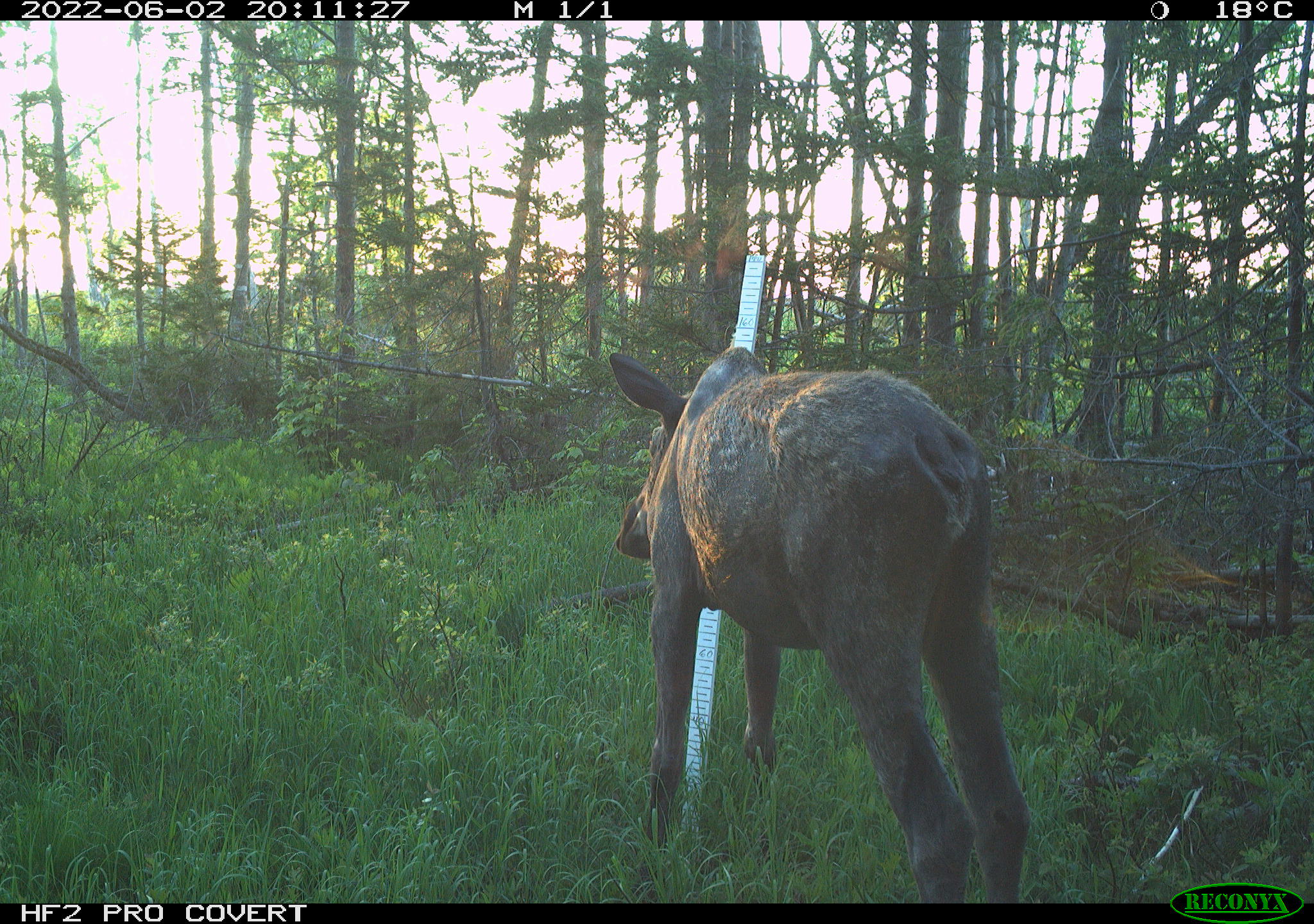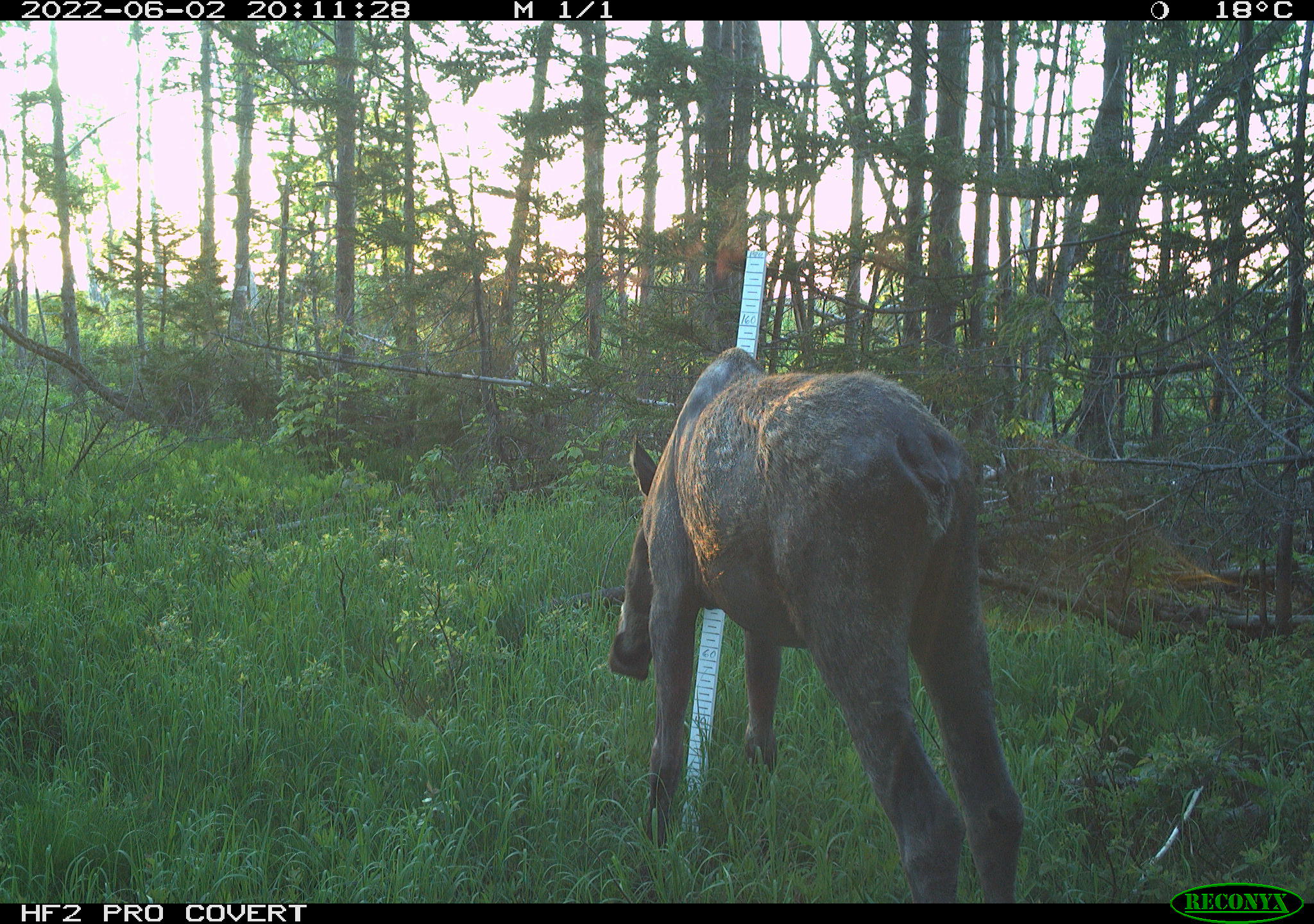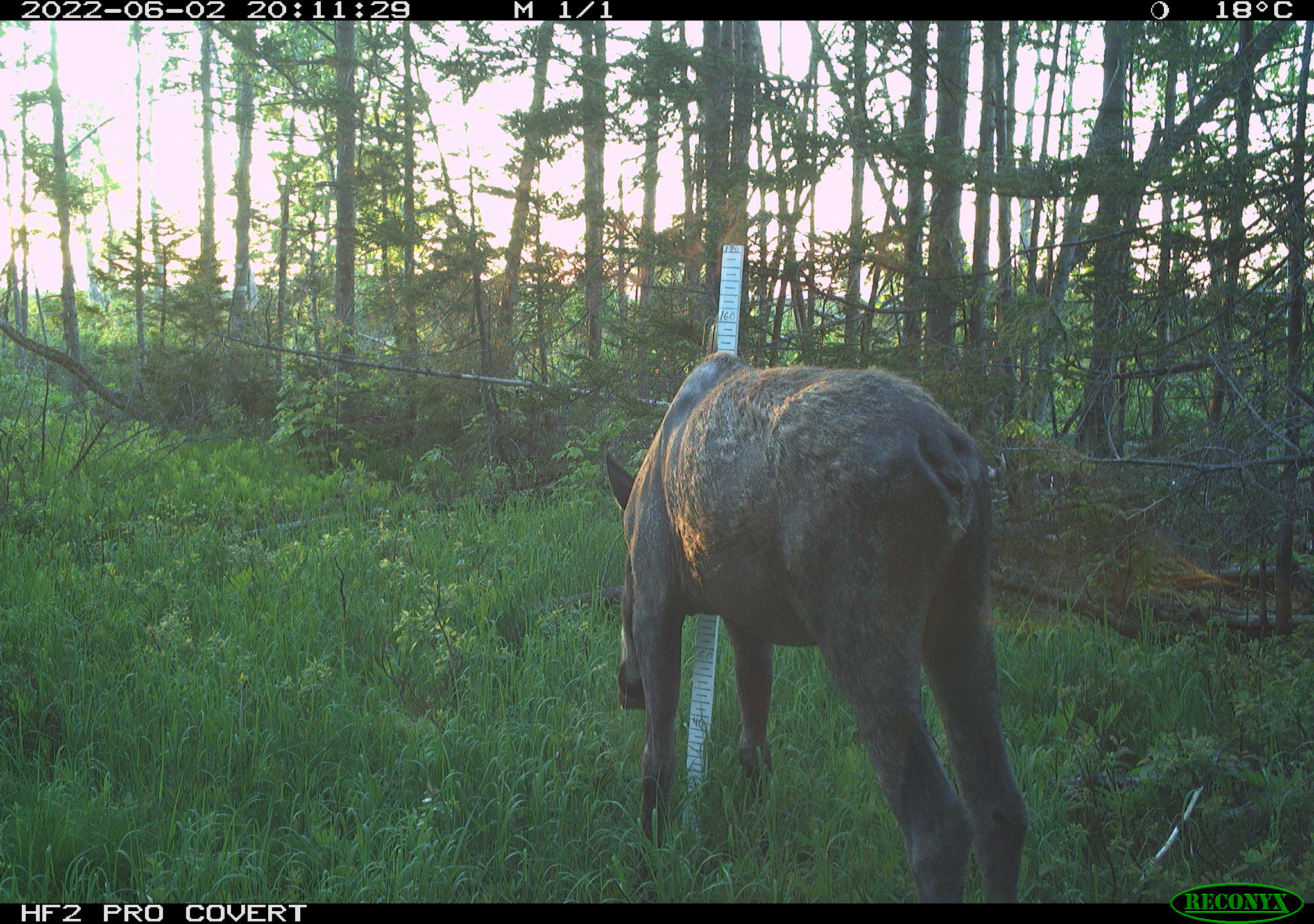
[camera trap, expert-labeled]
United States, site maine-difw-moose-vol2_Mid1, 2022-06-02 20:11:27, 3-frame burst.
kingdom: Animalia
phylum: Chordata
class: Mammalia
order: Artiodactyla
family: Cervidae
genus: Alces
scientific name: Alces alces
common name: moose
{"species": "moose (Alces alces)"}